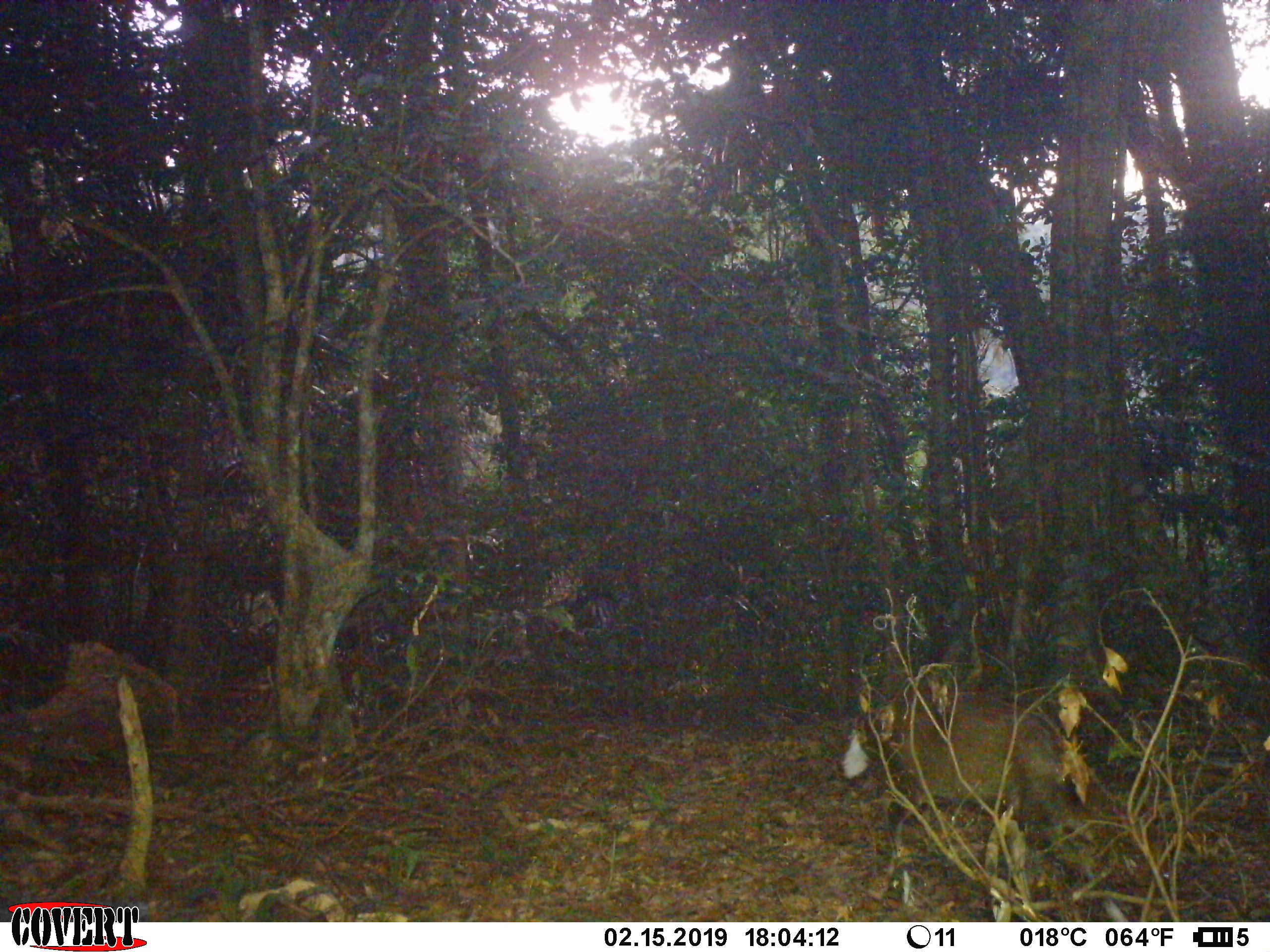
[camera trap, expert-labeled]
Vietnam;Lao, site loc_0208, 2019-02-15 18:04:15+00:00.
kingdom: Animalia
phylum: Chordata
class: Mammalia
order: Artiodactyla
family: Cervidae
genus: Muntiacus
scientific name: Muntiacus rooseveltorum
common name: roosevelt's muntjac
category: roosevelts muntjac group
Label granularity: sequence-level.